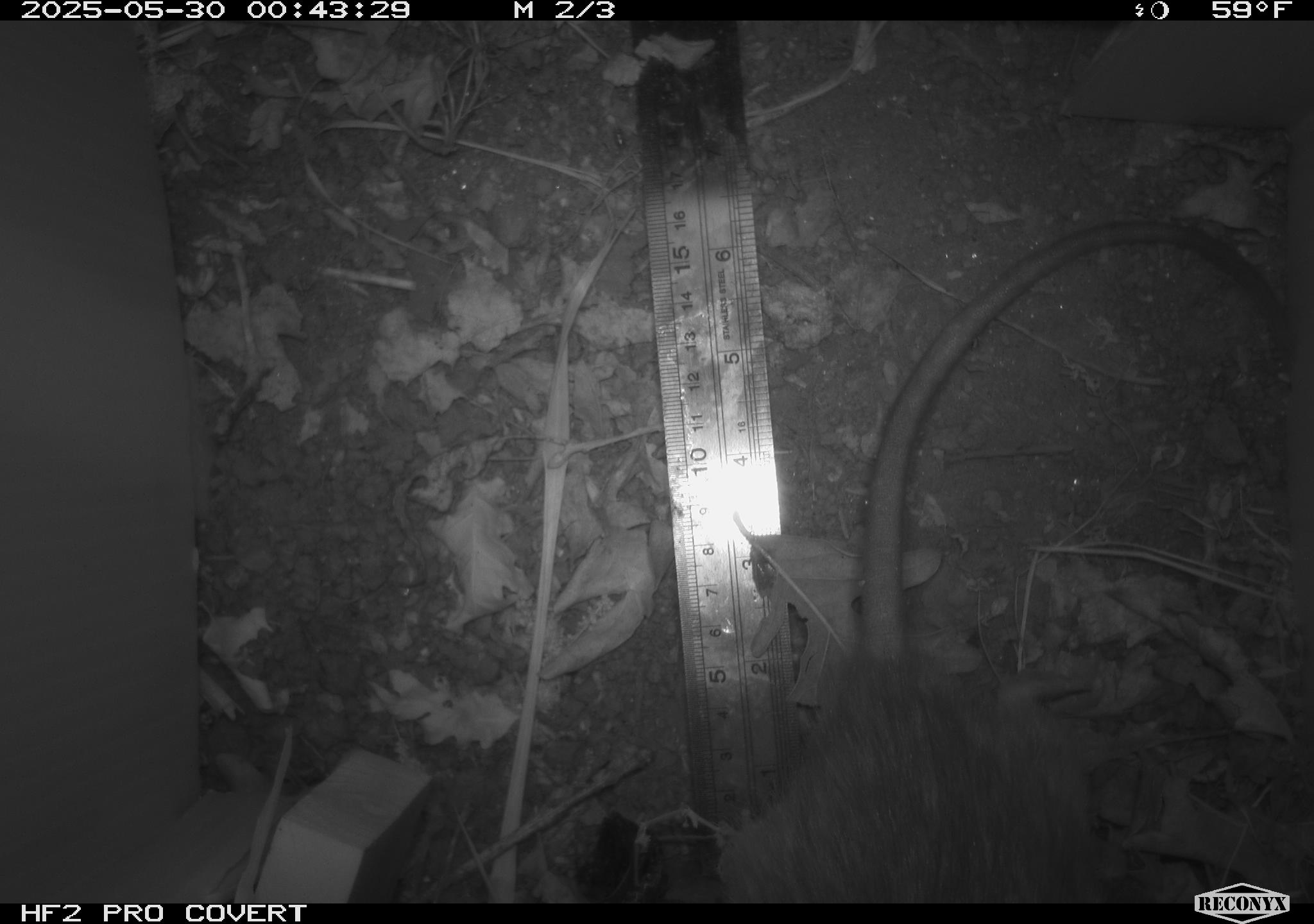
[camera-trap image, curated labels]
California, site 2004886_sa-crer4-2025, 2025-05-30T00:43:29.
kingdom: Animalia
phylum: Chordata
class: Mammalia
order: Rodentia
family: Muridae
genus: Rattus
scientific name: Rattus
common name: rat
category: rattus species